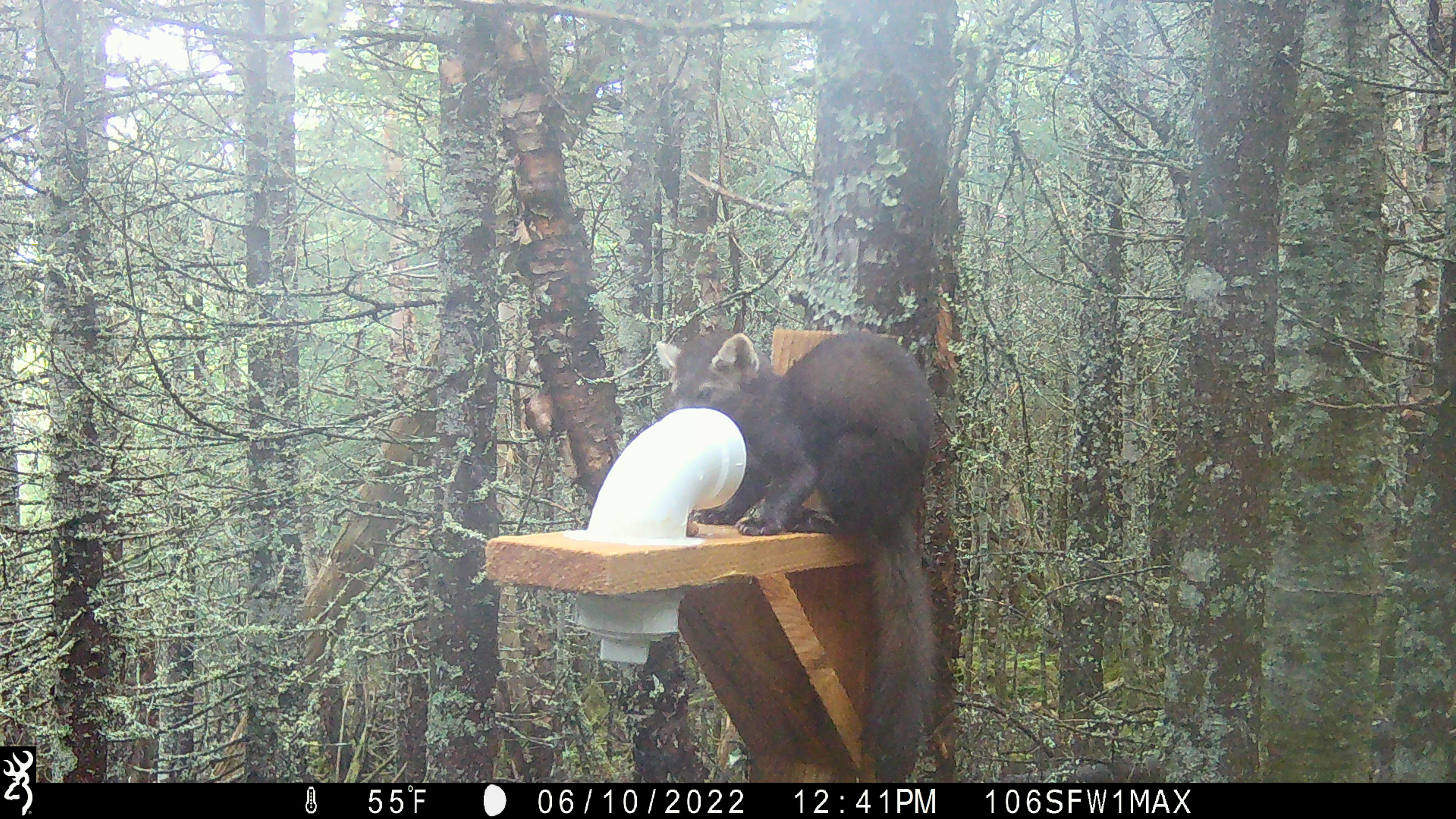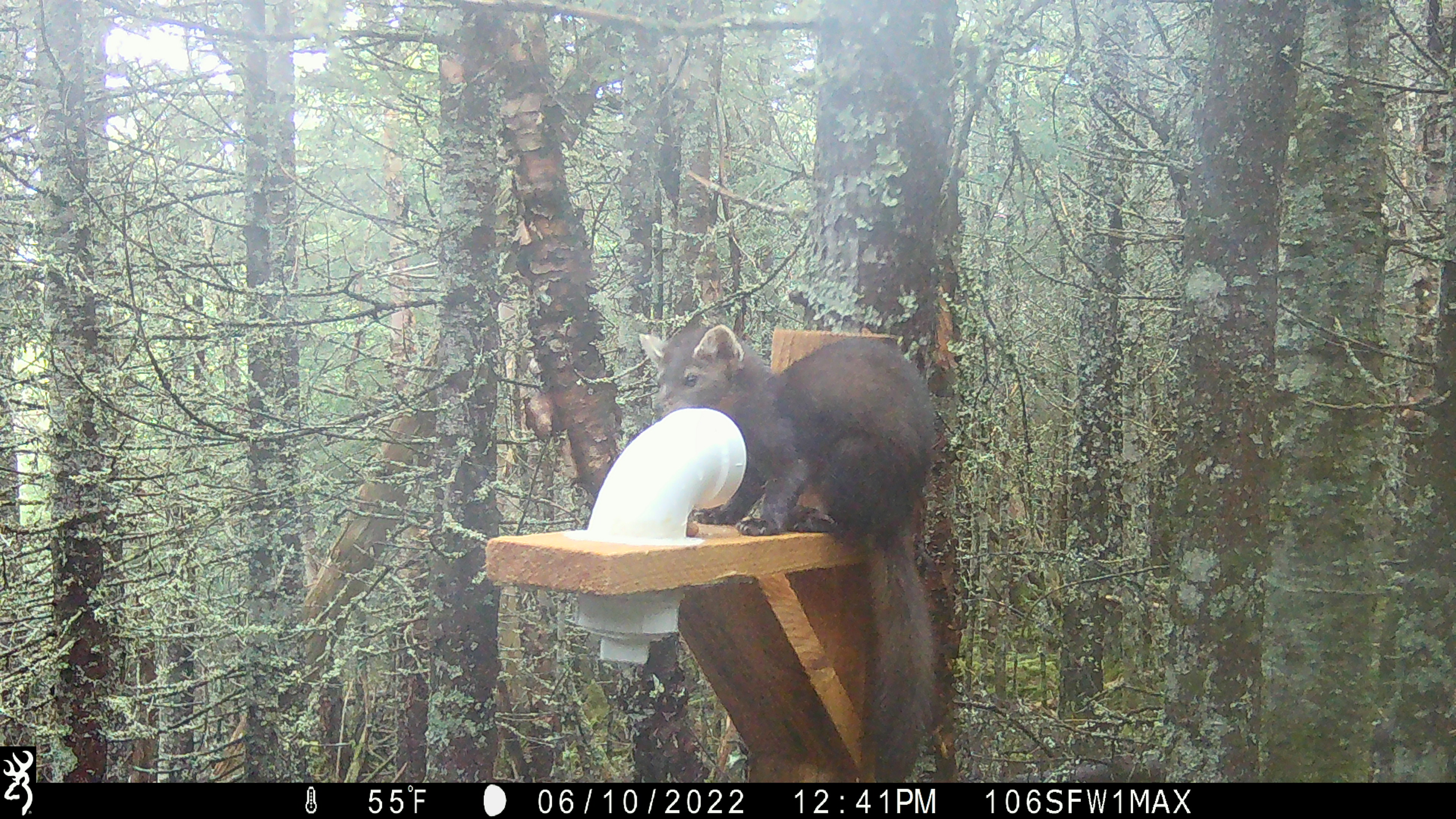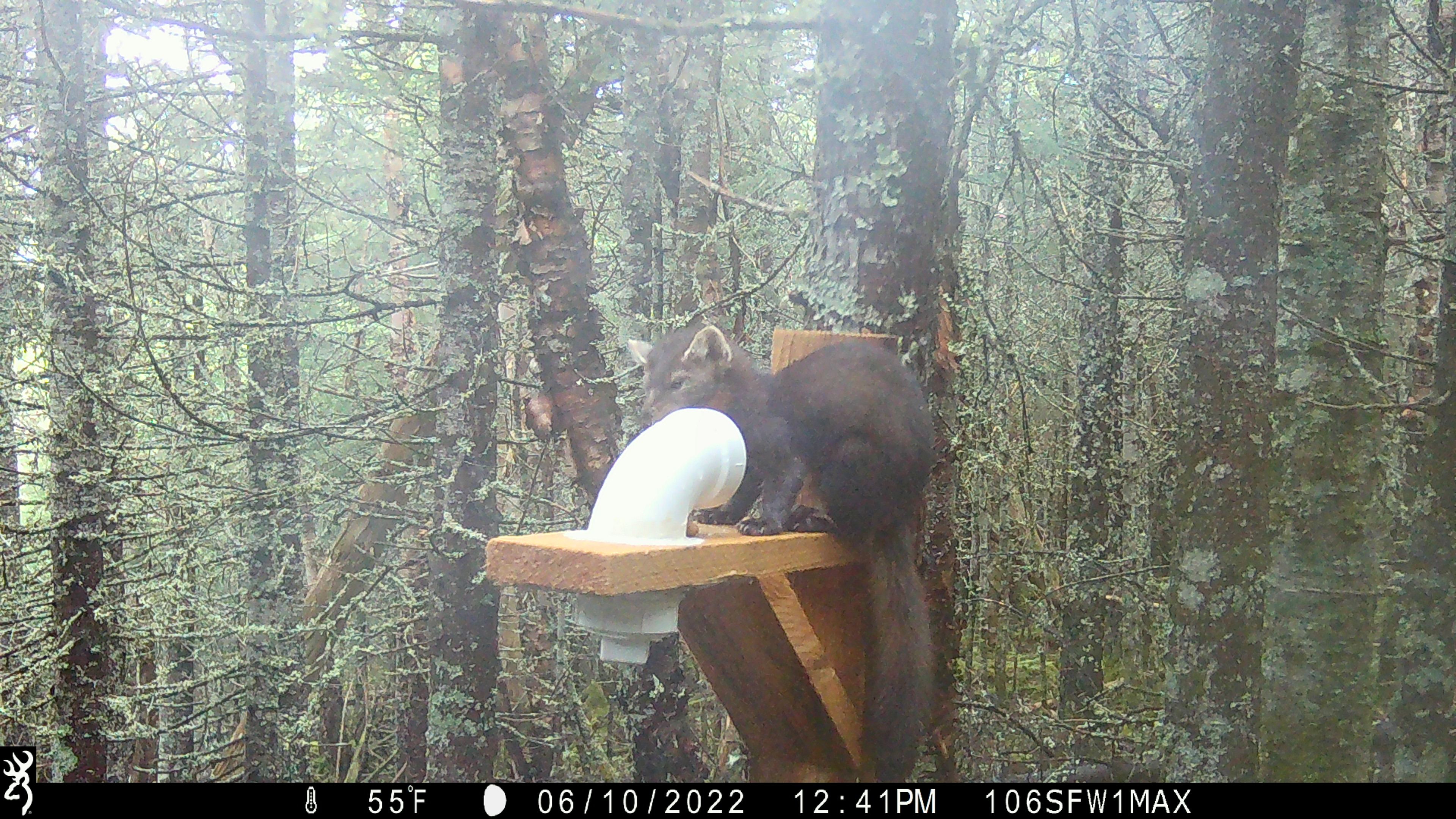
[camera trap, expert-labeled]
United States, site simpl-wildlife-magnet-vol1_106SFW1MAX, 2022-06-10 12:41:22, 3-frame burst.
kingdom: Animalia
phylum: Chordata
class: Mammalia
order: Carnivora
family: Mustelidae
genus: Martes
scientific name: Martes americana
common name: american marten